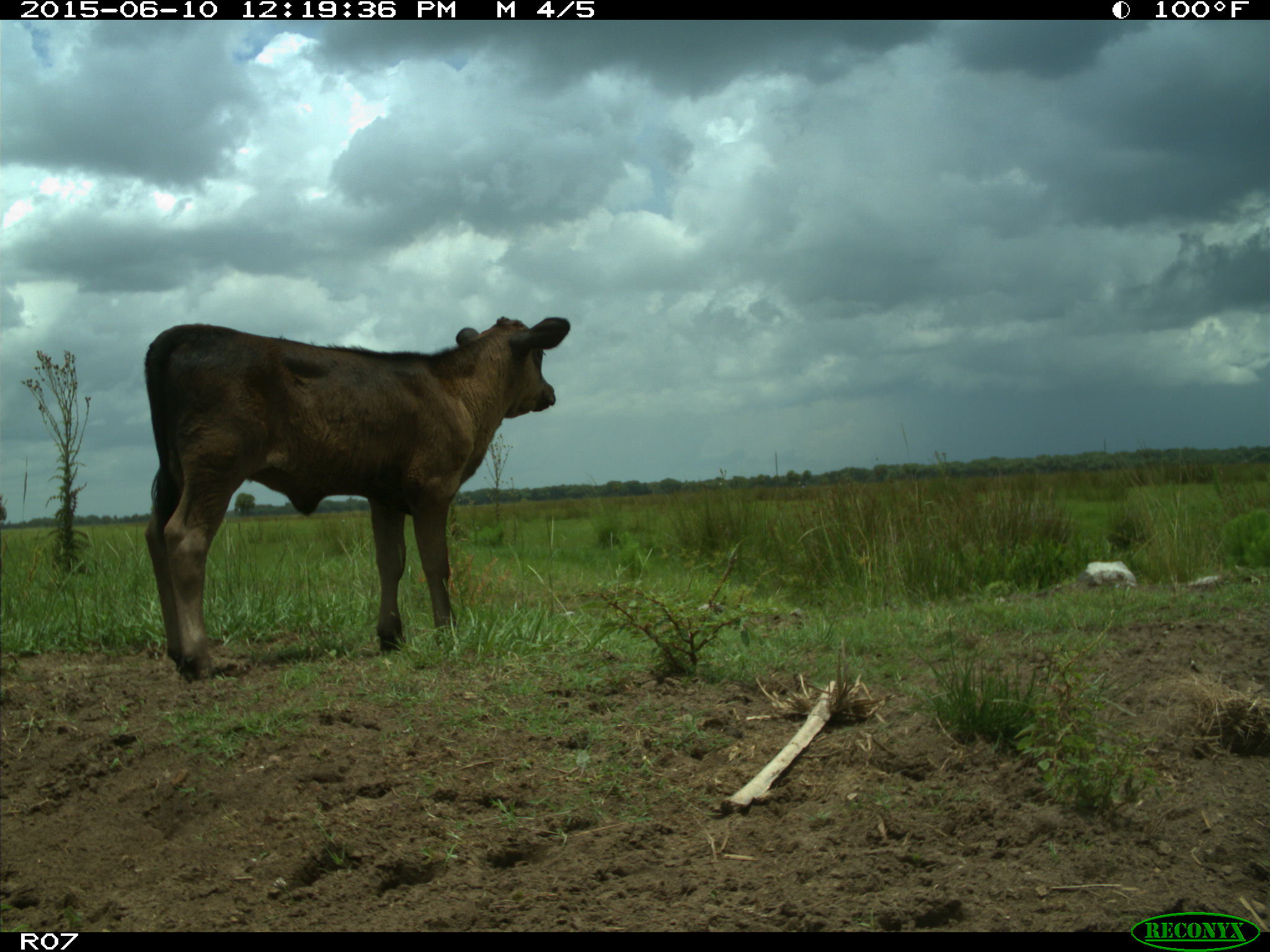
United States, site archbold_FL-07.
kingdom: Animalia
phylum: Chordata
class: Mammalia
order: Artiodactyla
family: Bovidae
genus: Bos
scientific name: Bos taurus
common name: domestic cow